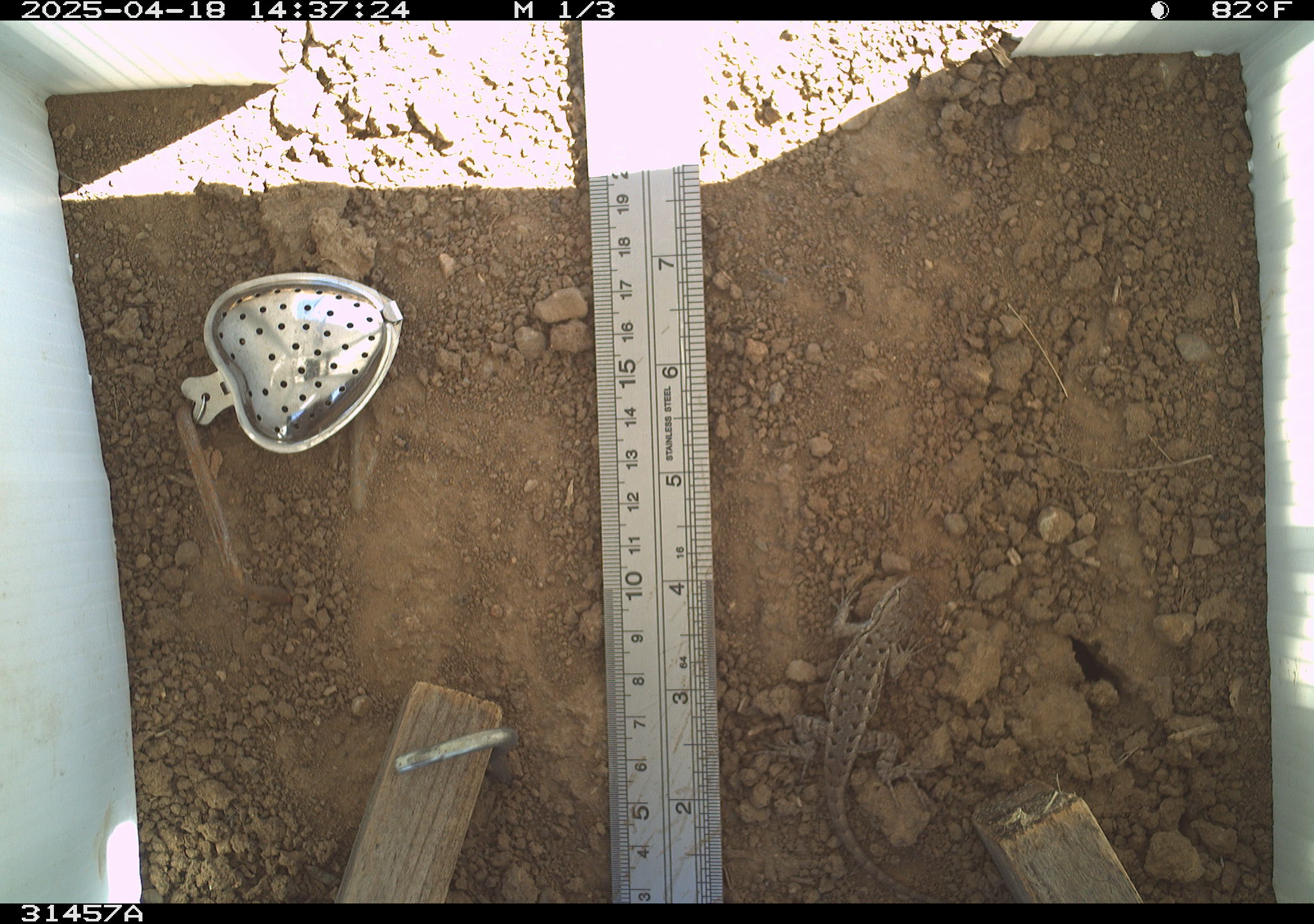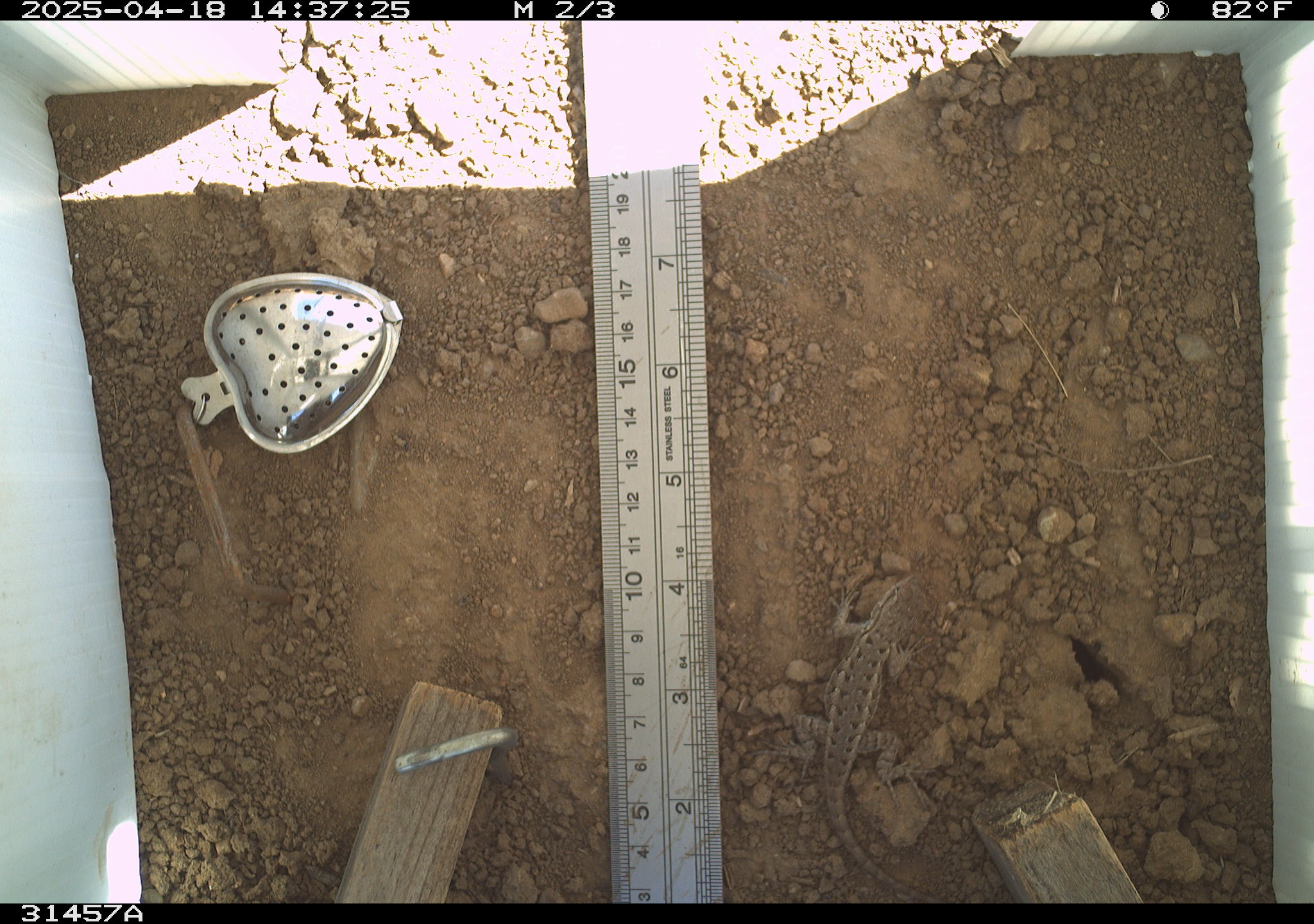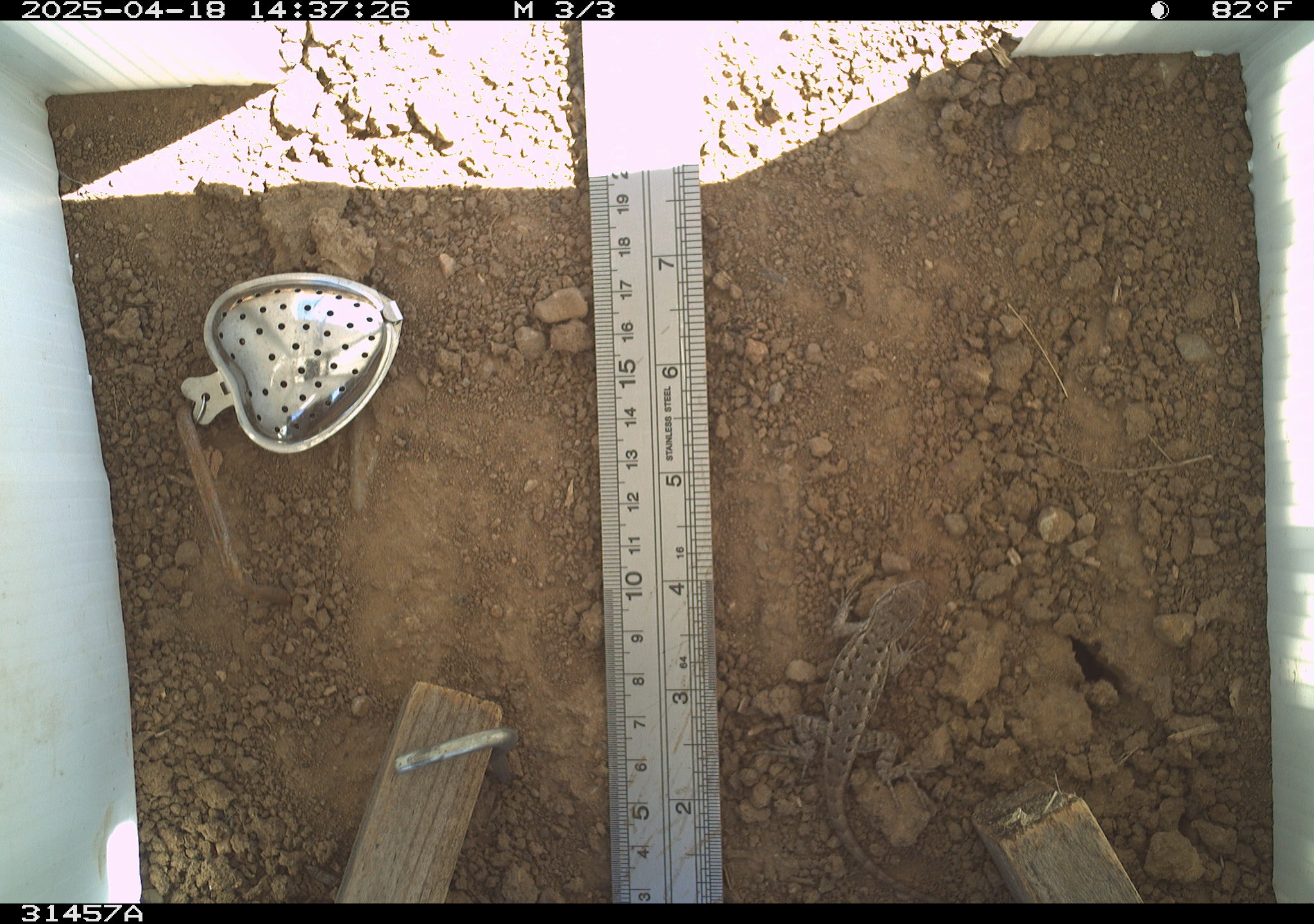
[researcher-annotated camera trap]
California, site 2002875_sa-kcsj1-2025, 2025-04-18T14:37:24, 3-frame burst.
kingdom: Animalia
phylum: Chordata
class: Reptilia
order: Squamata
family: Phrynosomatidae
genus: Sceloporus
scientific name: Sceloporus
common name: spiny lizards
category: sceloporus species